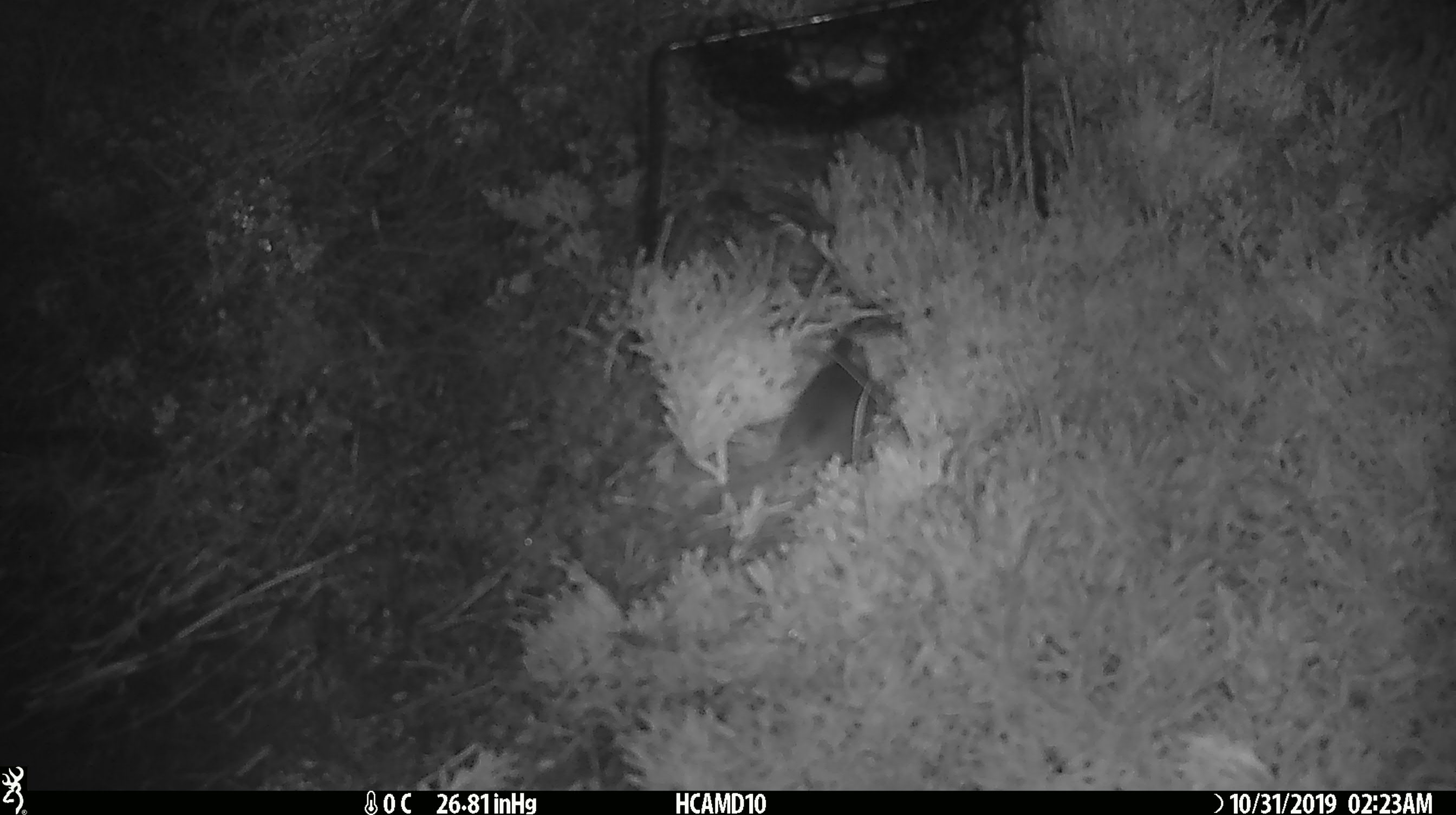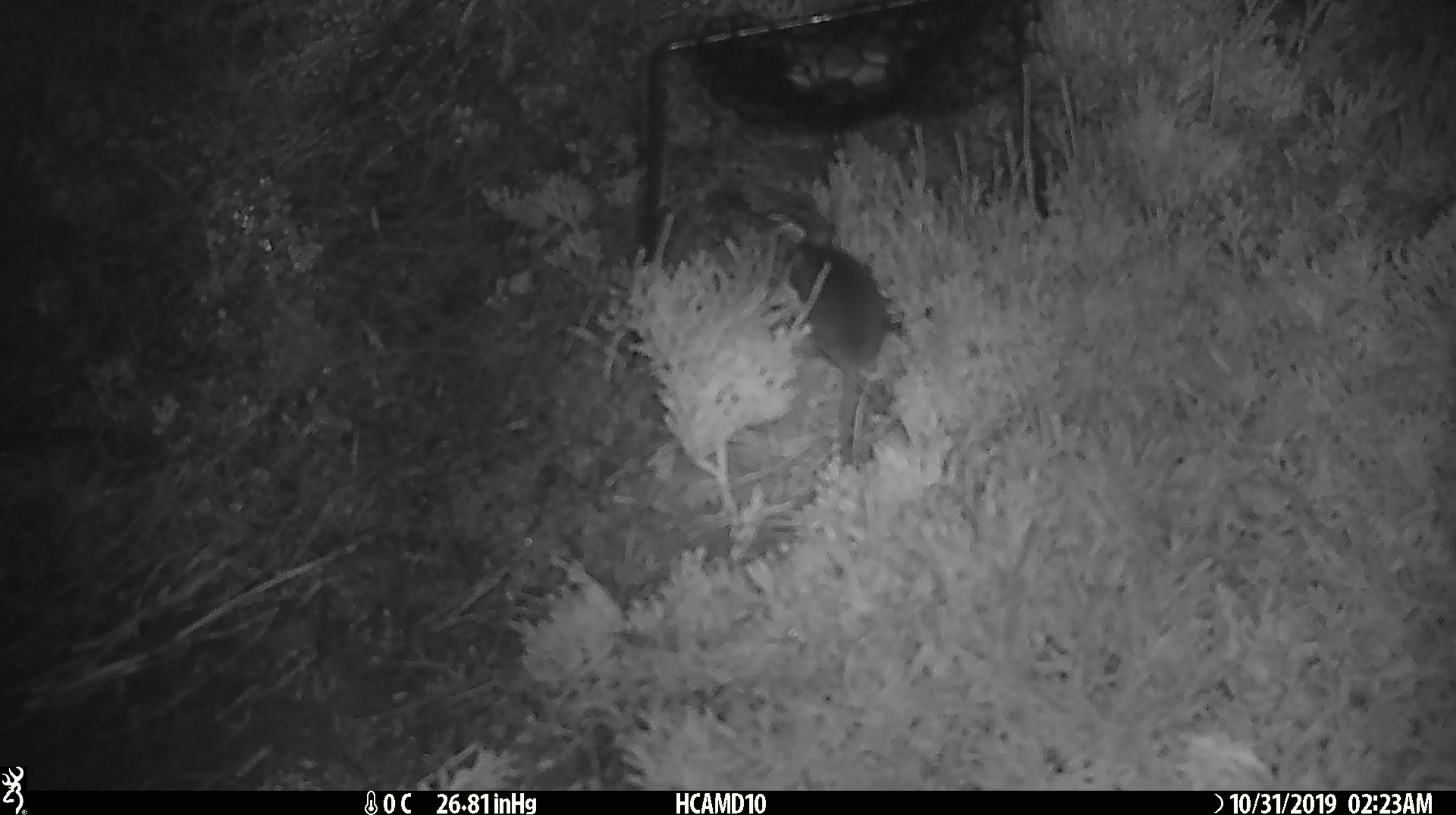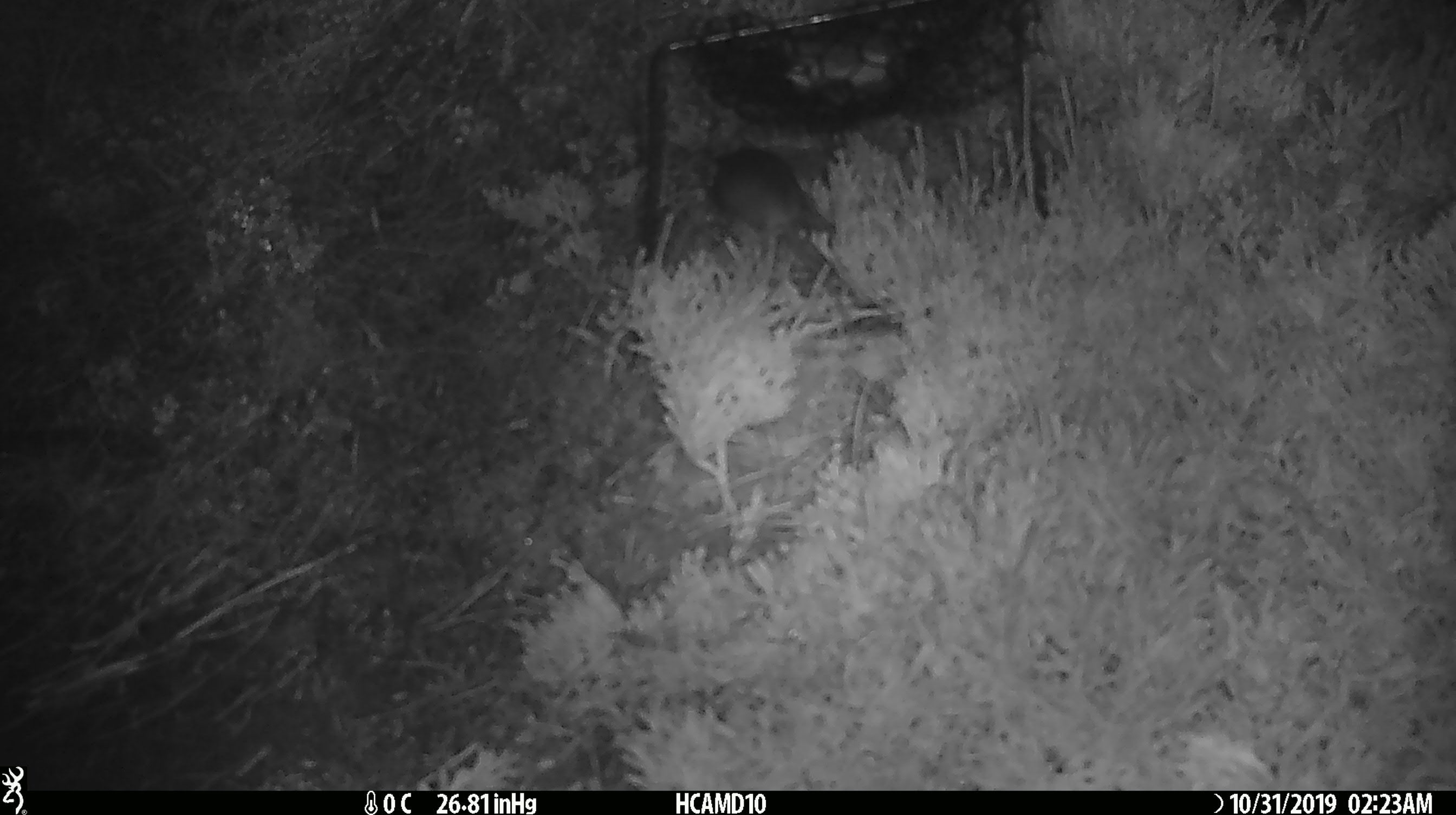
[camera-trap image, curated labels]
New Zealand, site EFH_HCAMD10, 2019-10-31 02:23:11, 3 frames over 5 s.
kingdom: Animalia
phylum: Chordata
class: Mammalia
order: Rodentia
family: Muridae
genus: Mus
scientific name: Mus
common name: mouse